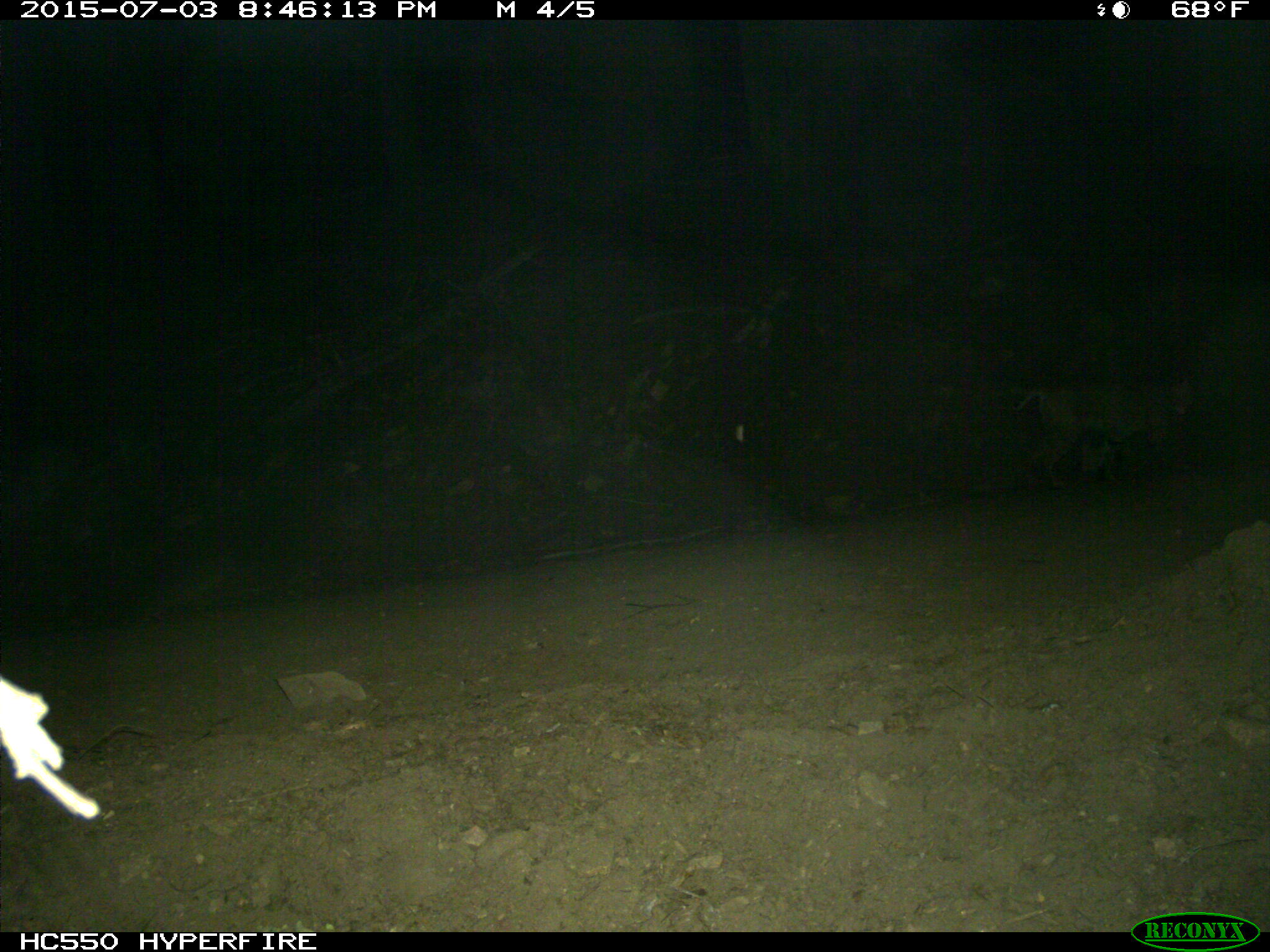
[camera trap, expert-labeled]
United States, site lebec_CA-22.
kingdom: Animalia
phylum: Chordata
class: Mammalia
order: Carnivora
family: Felidae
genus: Lynx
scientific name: Lynx rufus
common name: bobcat